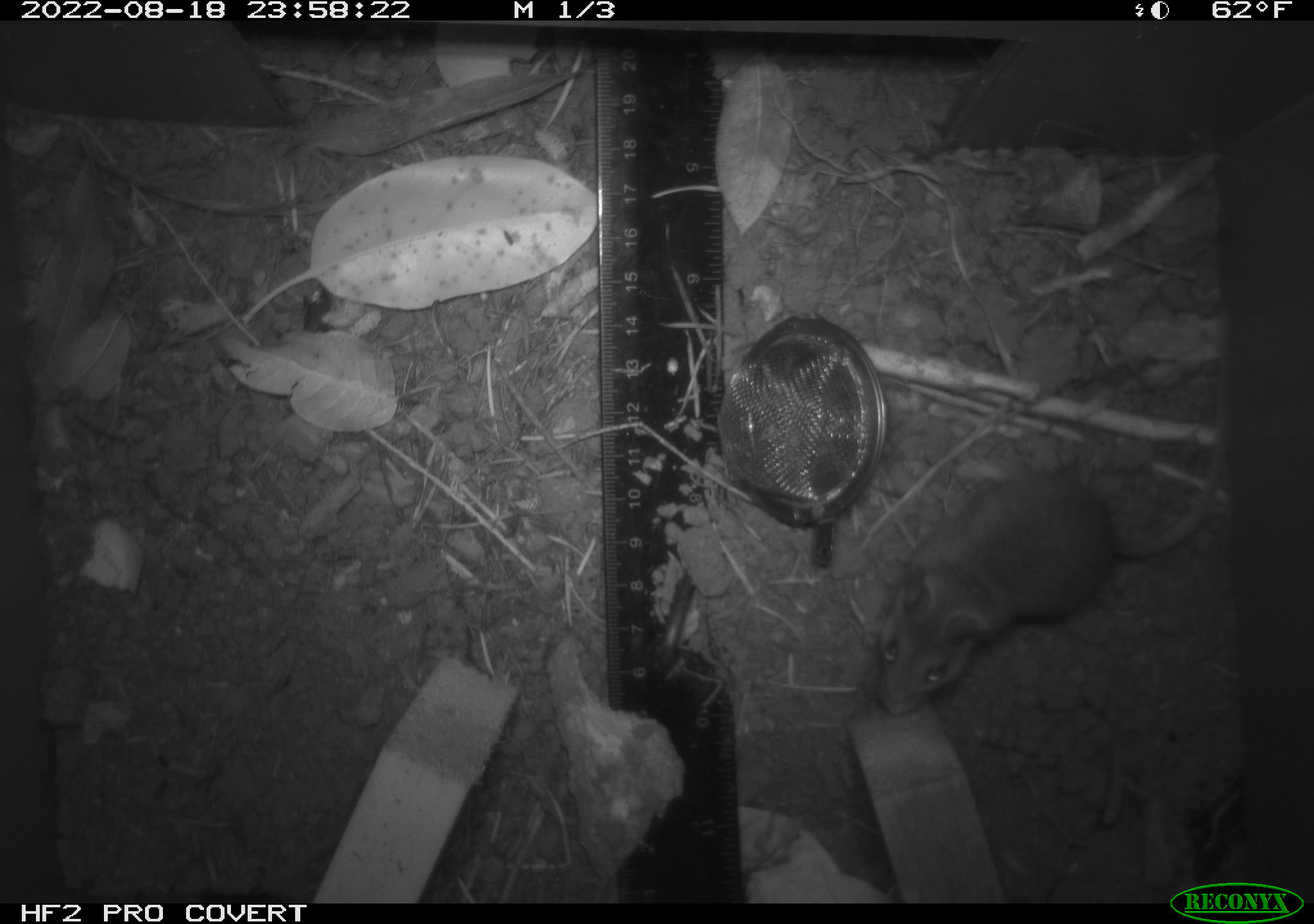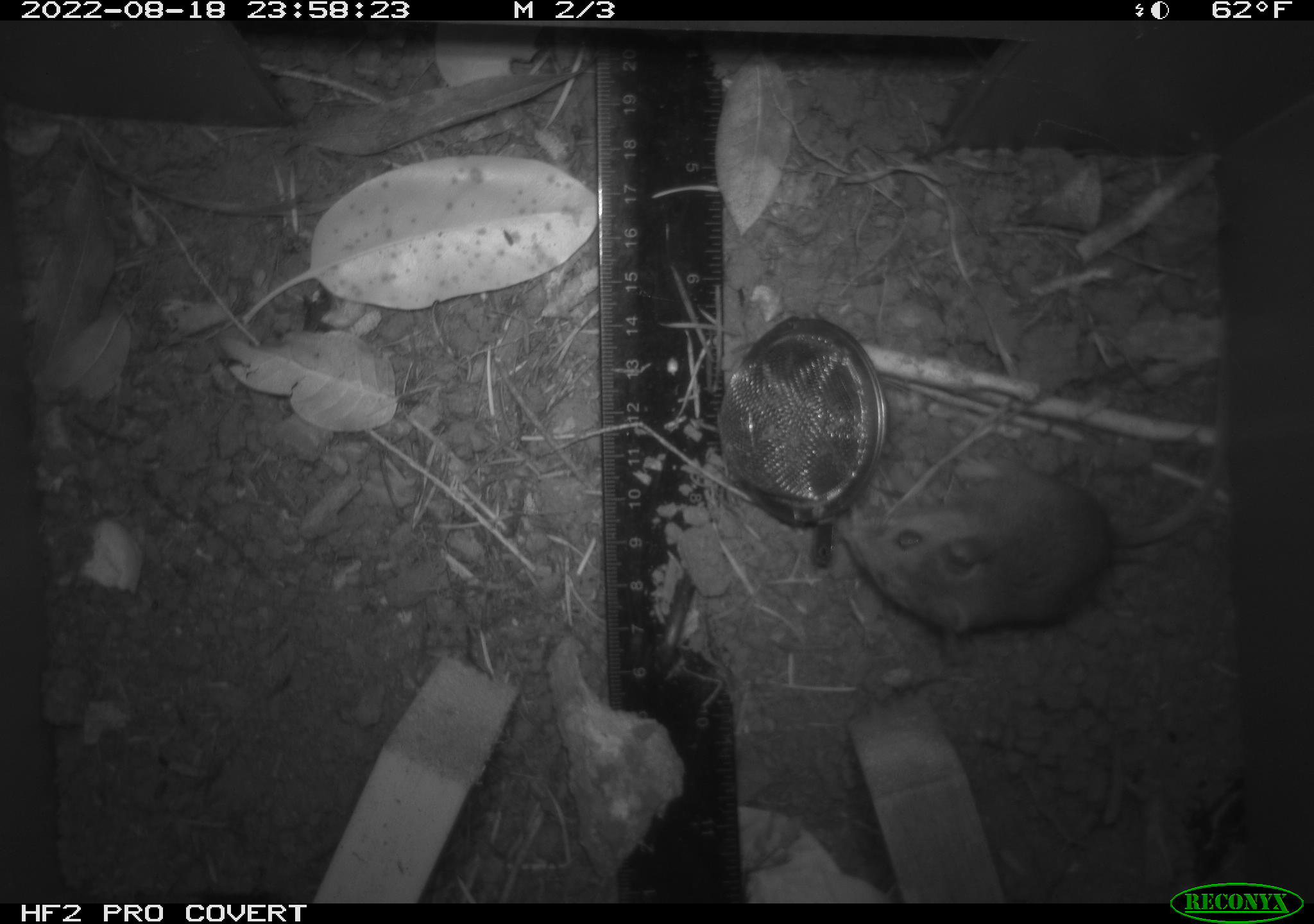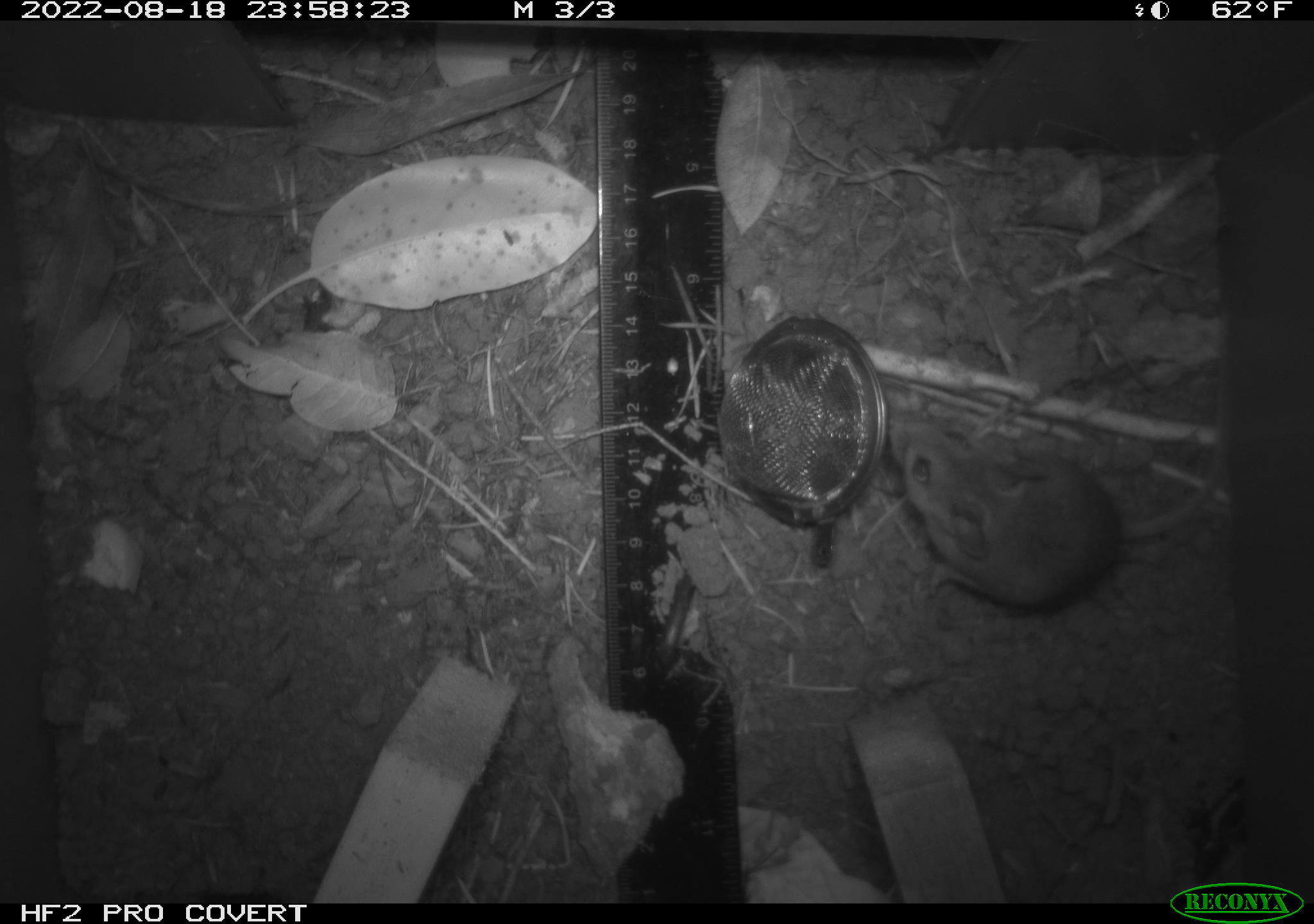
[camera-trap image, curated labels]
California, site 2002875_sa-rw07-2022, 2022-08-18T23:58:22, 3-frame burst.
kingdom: Animalia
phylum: Chordata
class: Mammalia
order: Rodentia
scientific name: Rodentia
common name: mouse species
Mouse species (Rodentia).